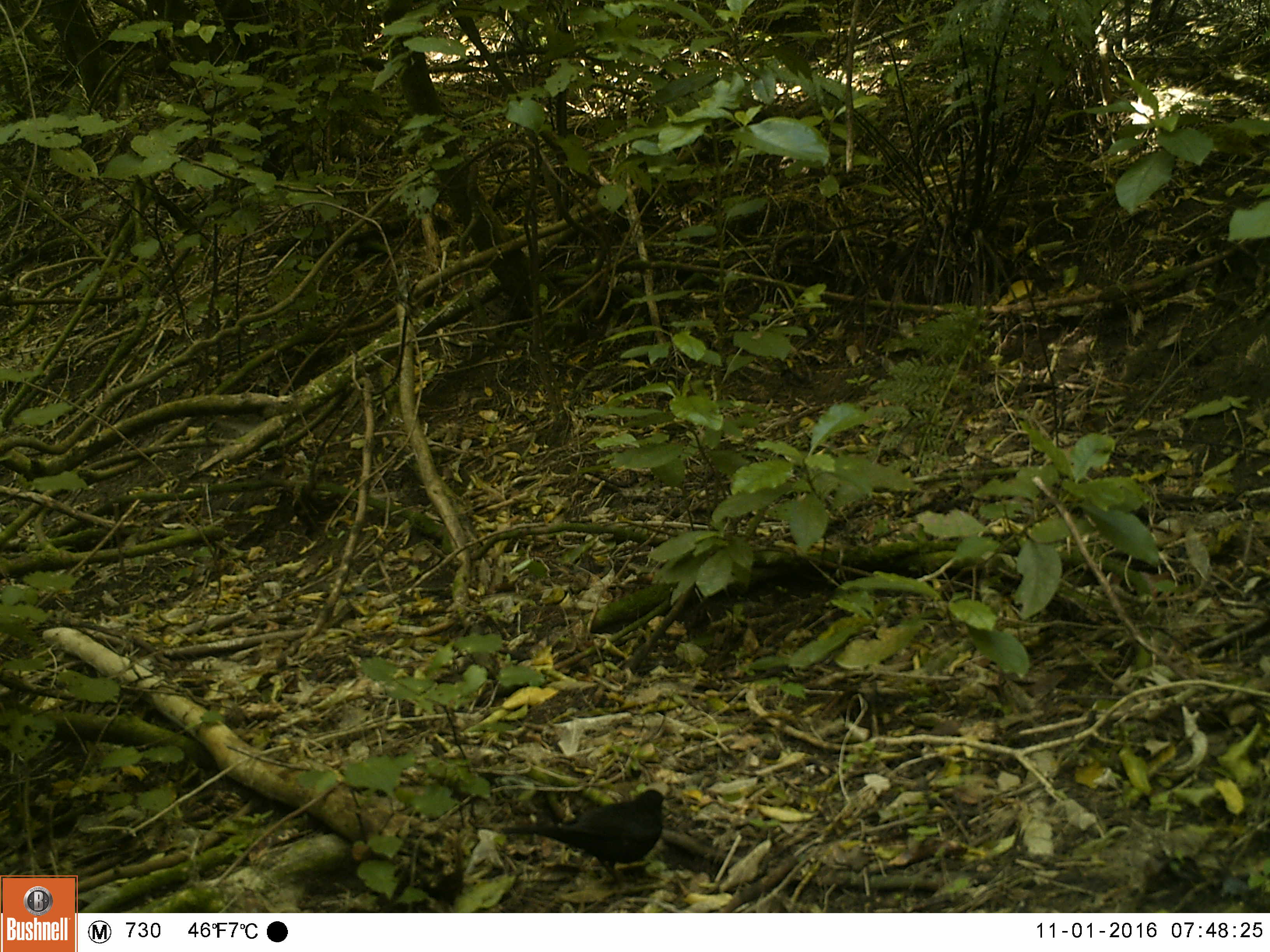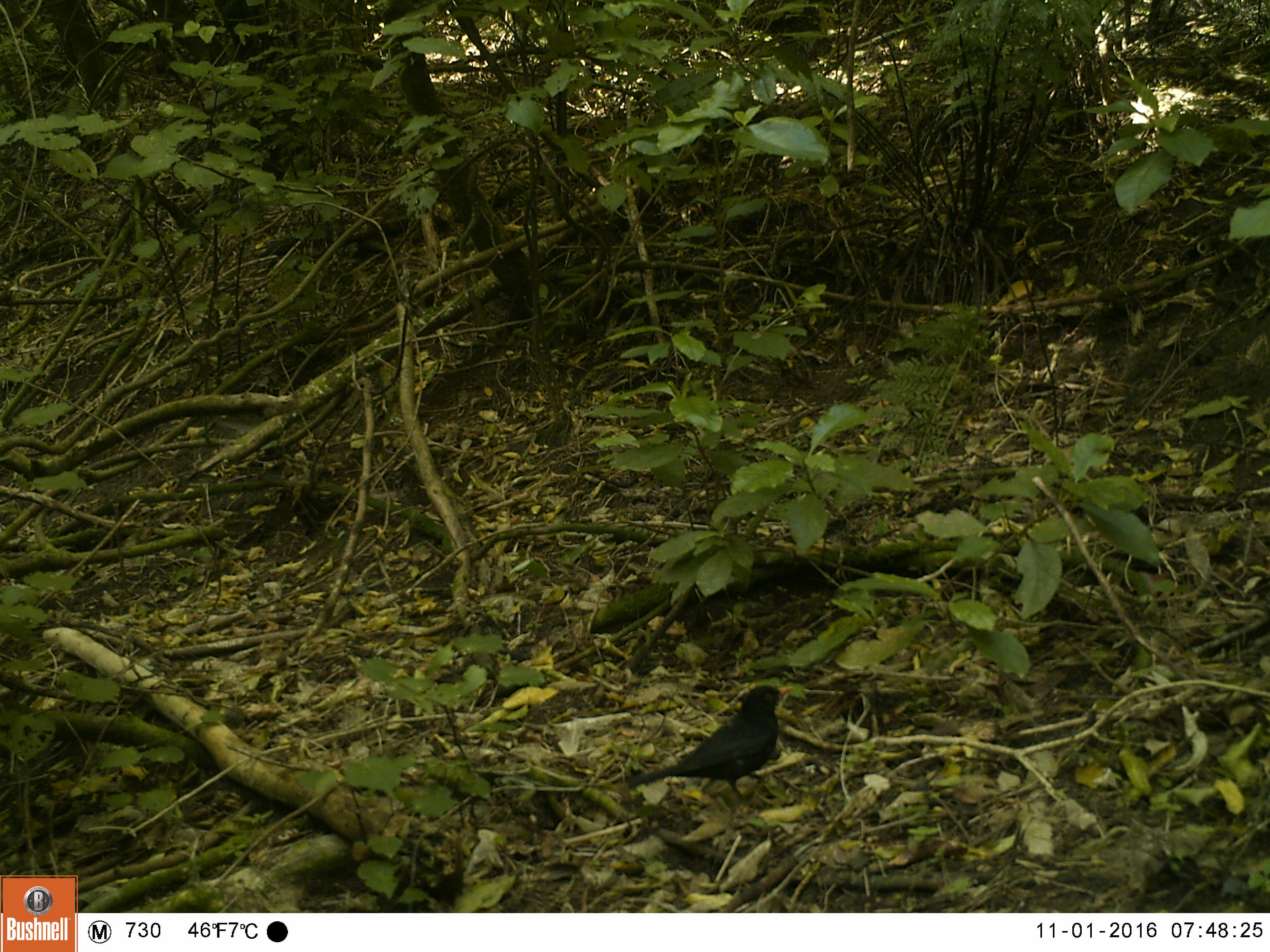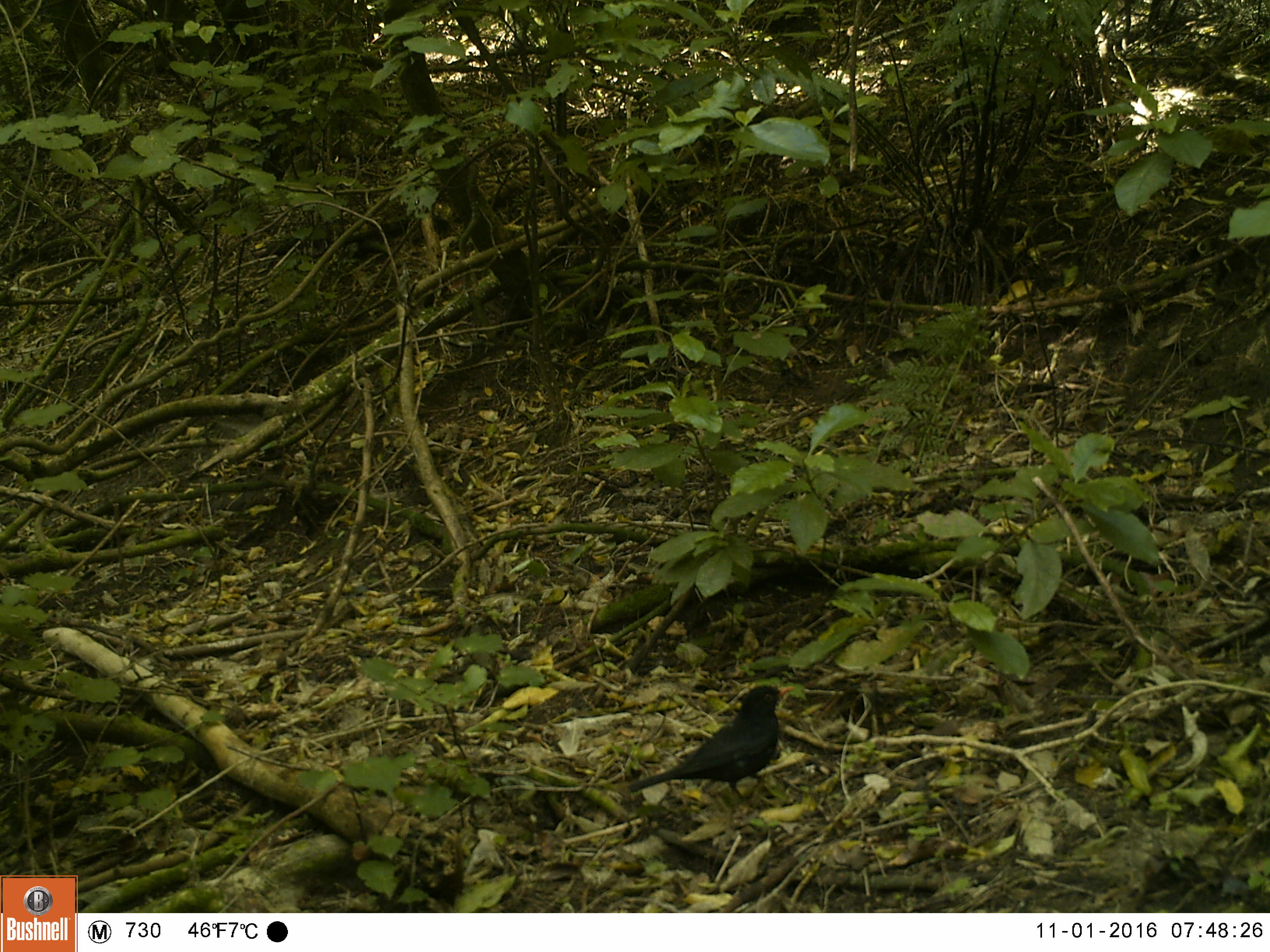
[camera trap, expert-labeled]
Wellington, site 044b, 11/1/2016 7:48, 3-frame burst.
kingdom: Animalia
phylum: Chordata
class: Aves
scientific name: Aves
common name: bird